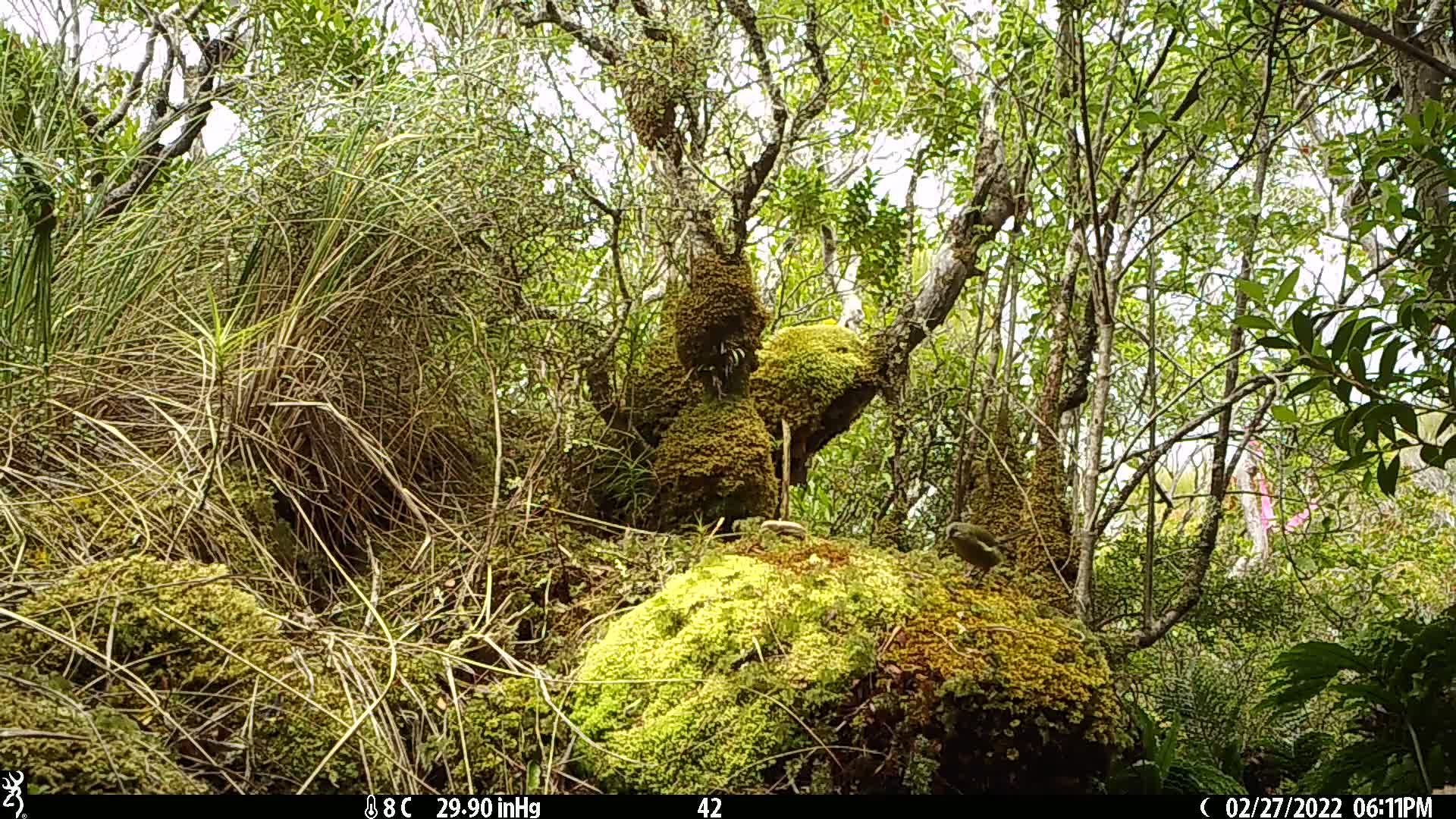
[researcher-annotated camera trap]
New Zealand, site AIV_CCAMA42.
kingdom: Animalia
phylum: Chordata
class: Aves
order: Passeriformes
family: Meliphagidae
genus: Anthornis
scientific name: Anthornis melanura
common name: new zealand bellbird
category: bellbird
Bellbird (new zealand bellbird) (Anthornis melanura).